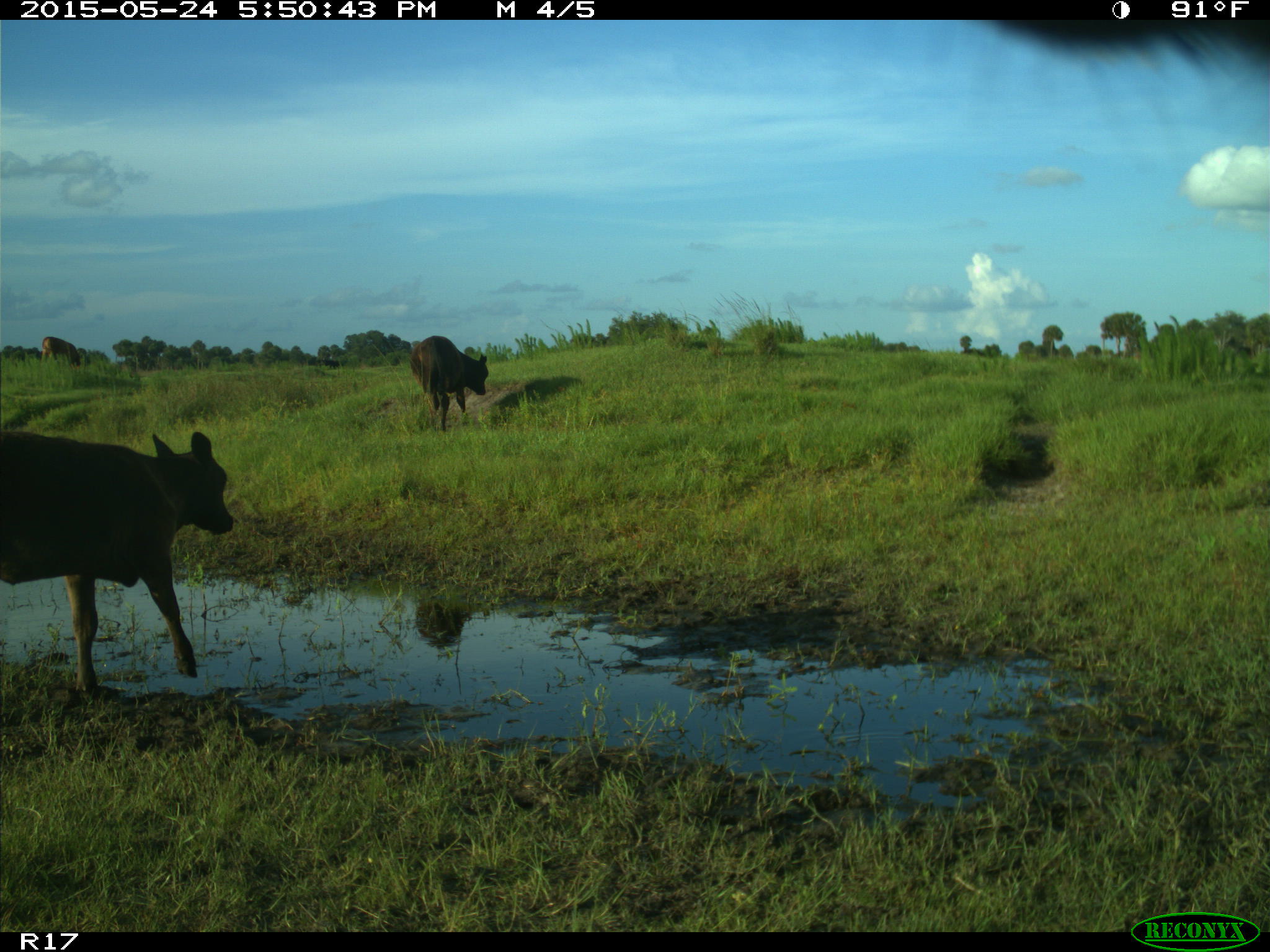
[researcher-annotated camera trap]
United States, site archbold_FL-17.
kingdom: Animalia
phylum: Chordata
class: Mammalia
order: Artiodactyla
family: Bovidae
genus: Bos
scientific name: Bos taurus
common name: domestic cow